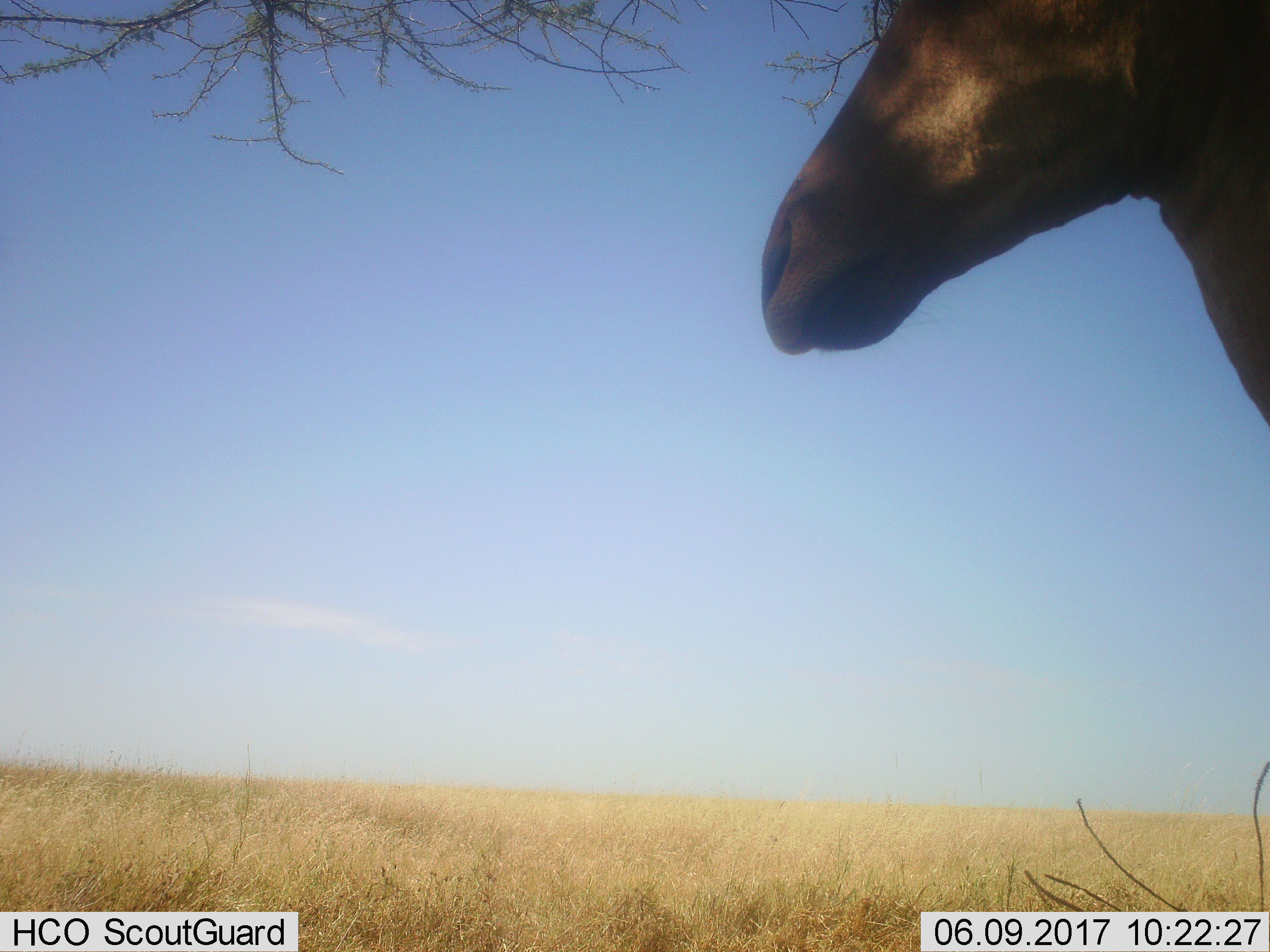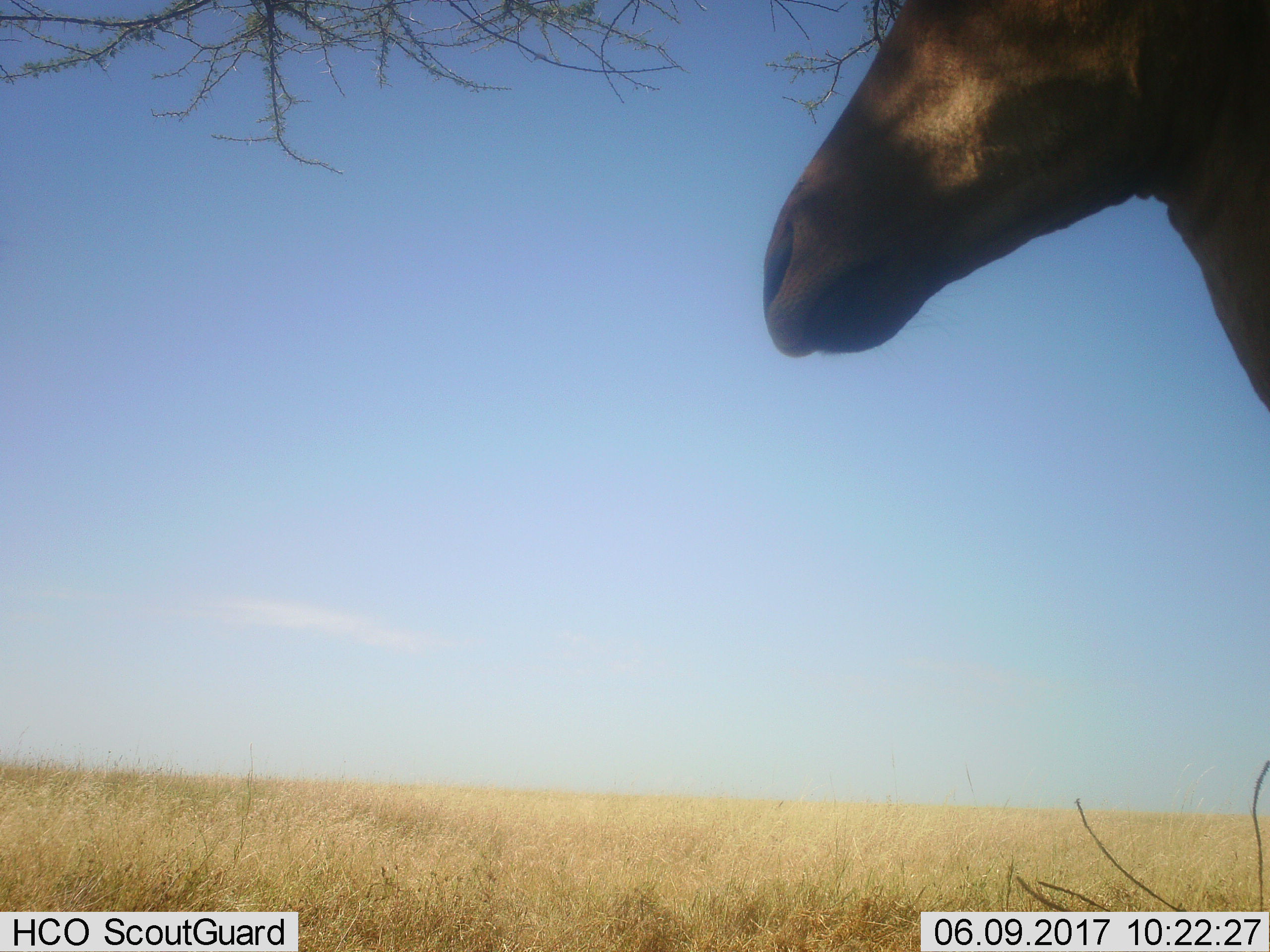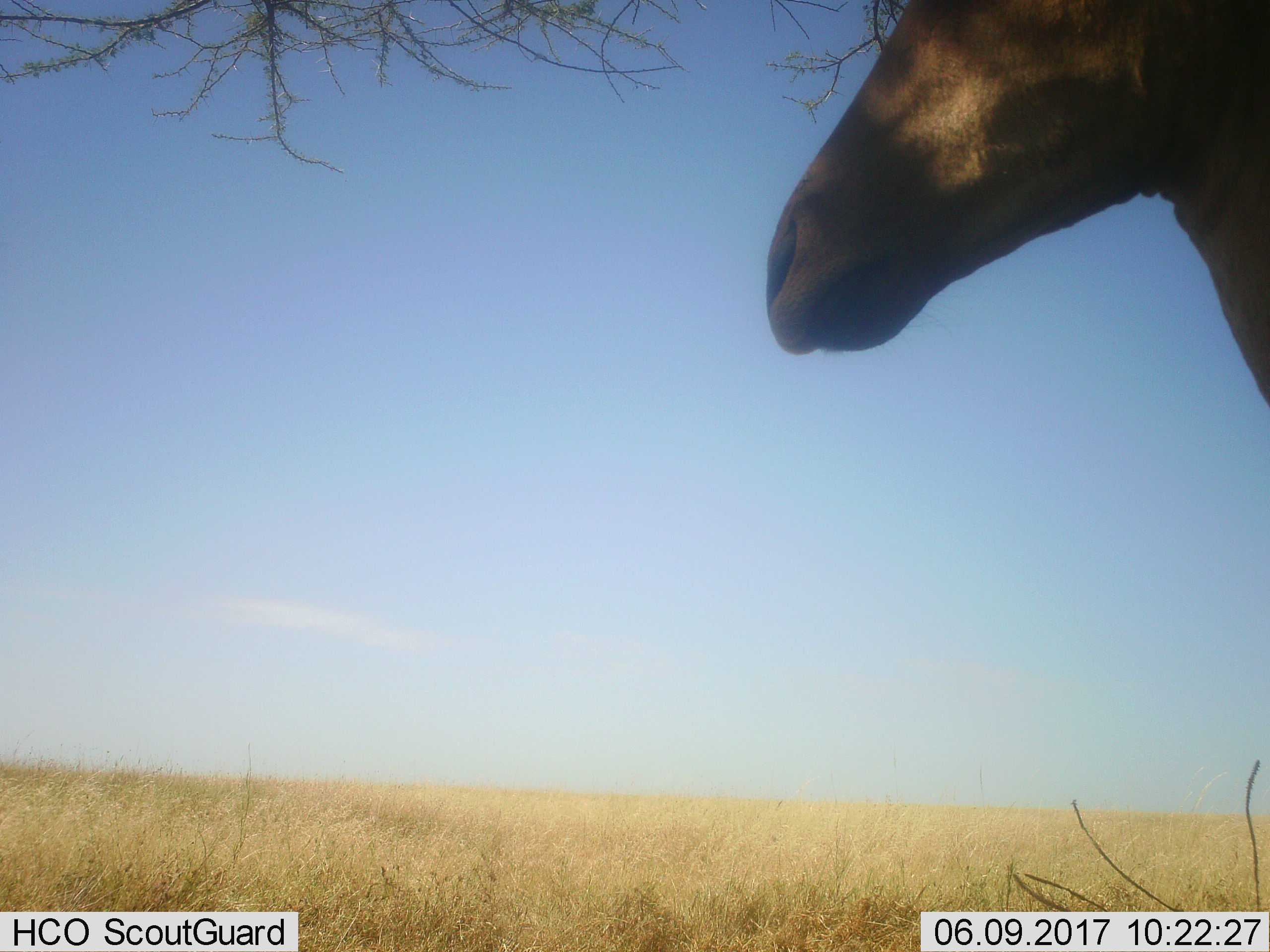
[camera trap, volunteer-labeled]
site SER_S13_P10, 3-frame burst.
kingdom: Animalia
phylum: Chordata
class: Mammalia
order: Artiodactyla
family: Bovidae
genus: Alcelaphus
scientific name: Alcelaphus buselaphus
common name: hartebeest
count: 1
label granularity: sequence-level